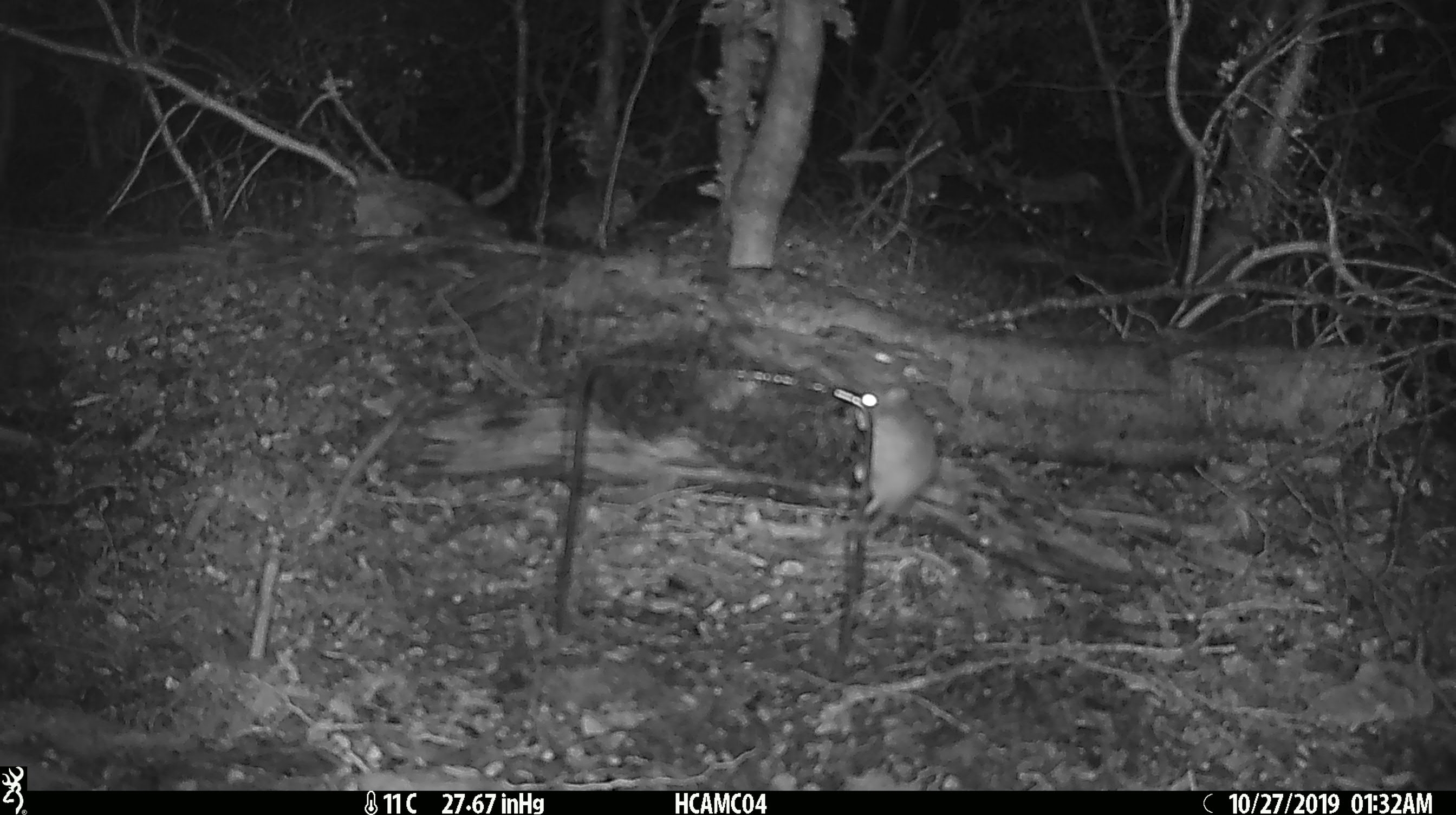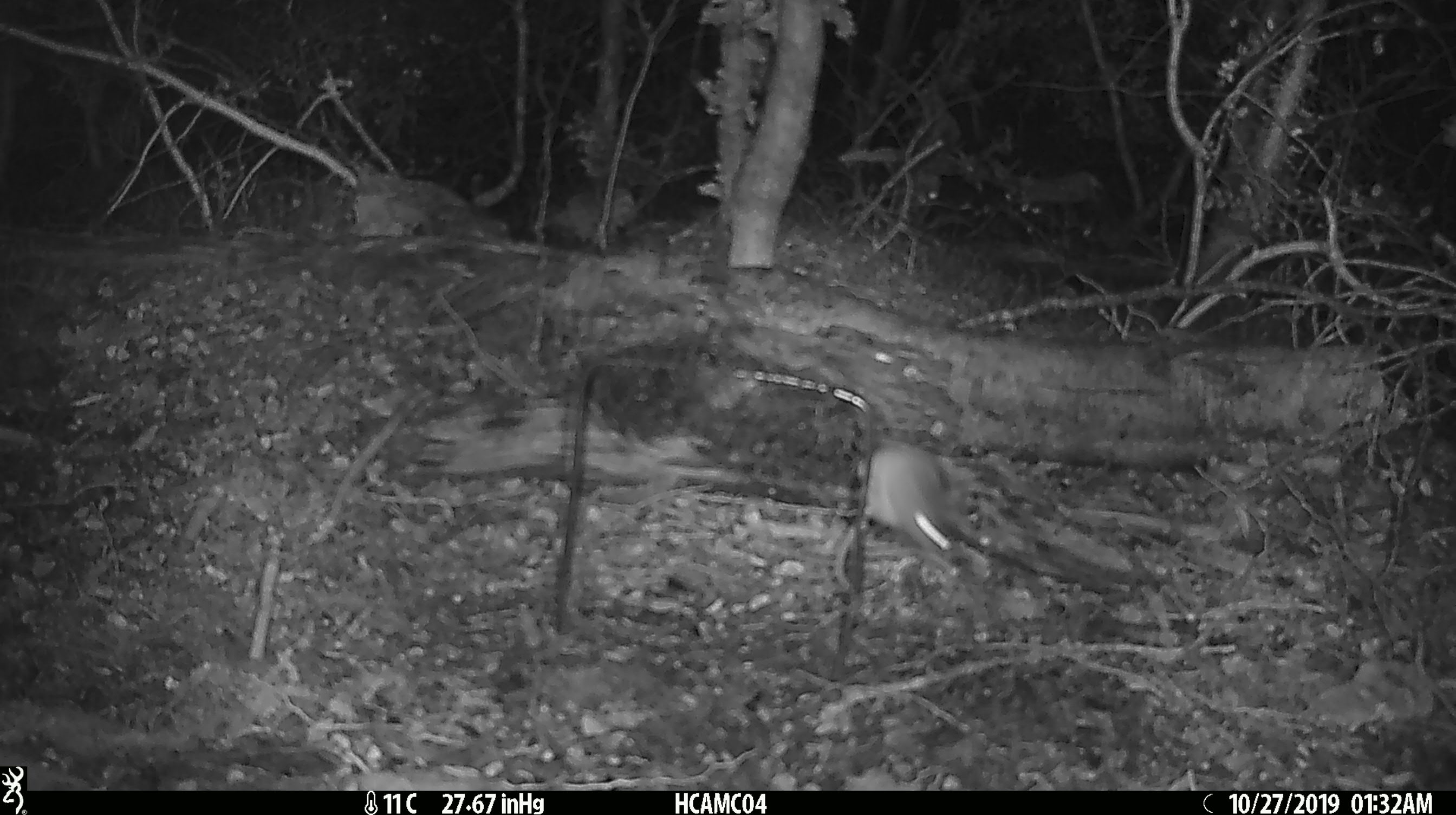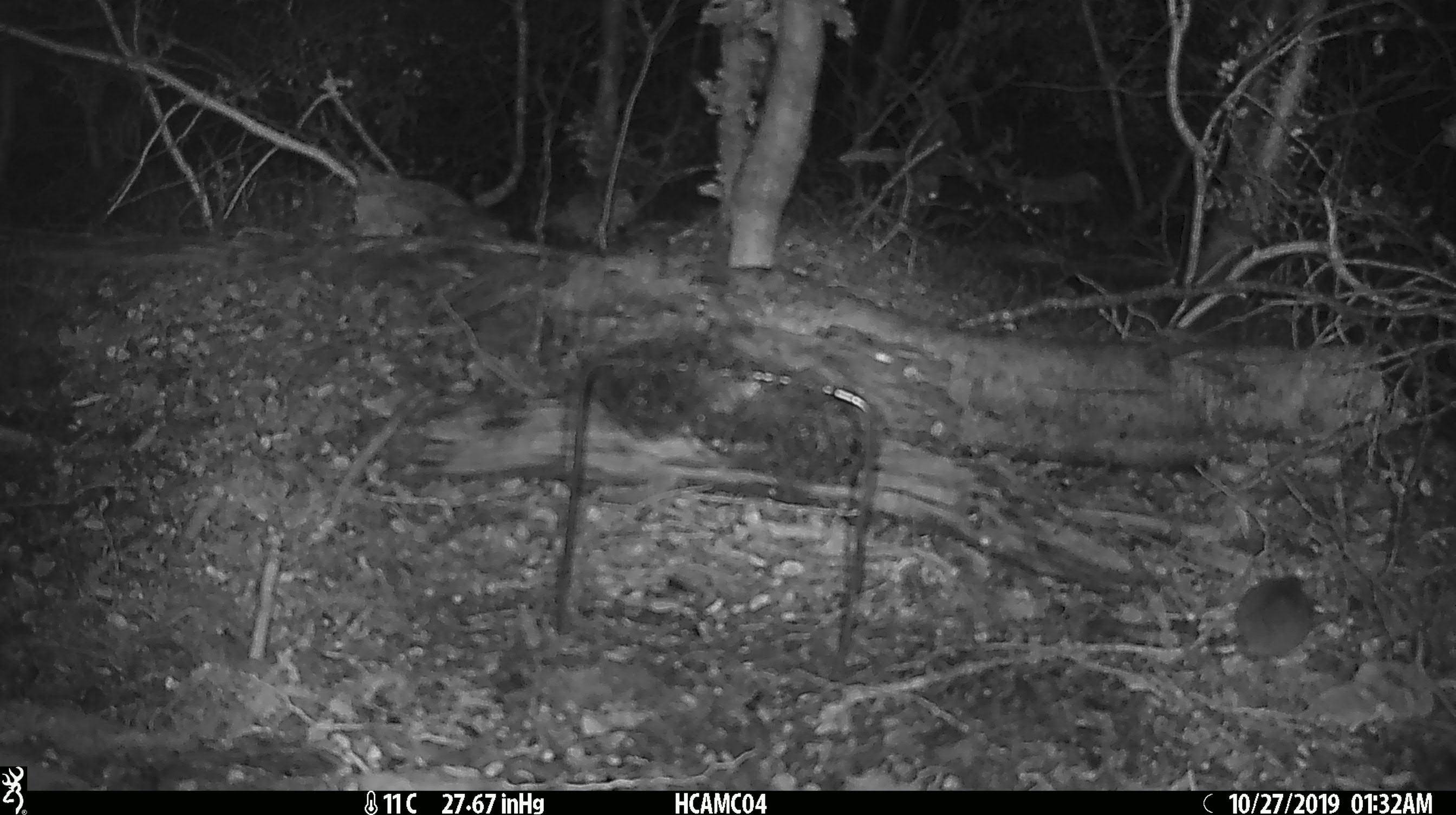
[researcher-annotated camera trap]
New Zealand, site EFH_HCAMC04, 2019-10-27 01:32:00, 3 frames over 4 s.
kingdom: Animalia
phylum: Chordata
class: Mammalia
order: Rodentia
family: Muridae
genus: Mus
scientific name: Mus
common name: mouse